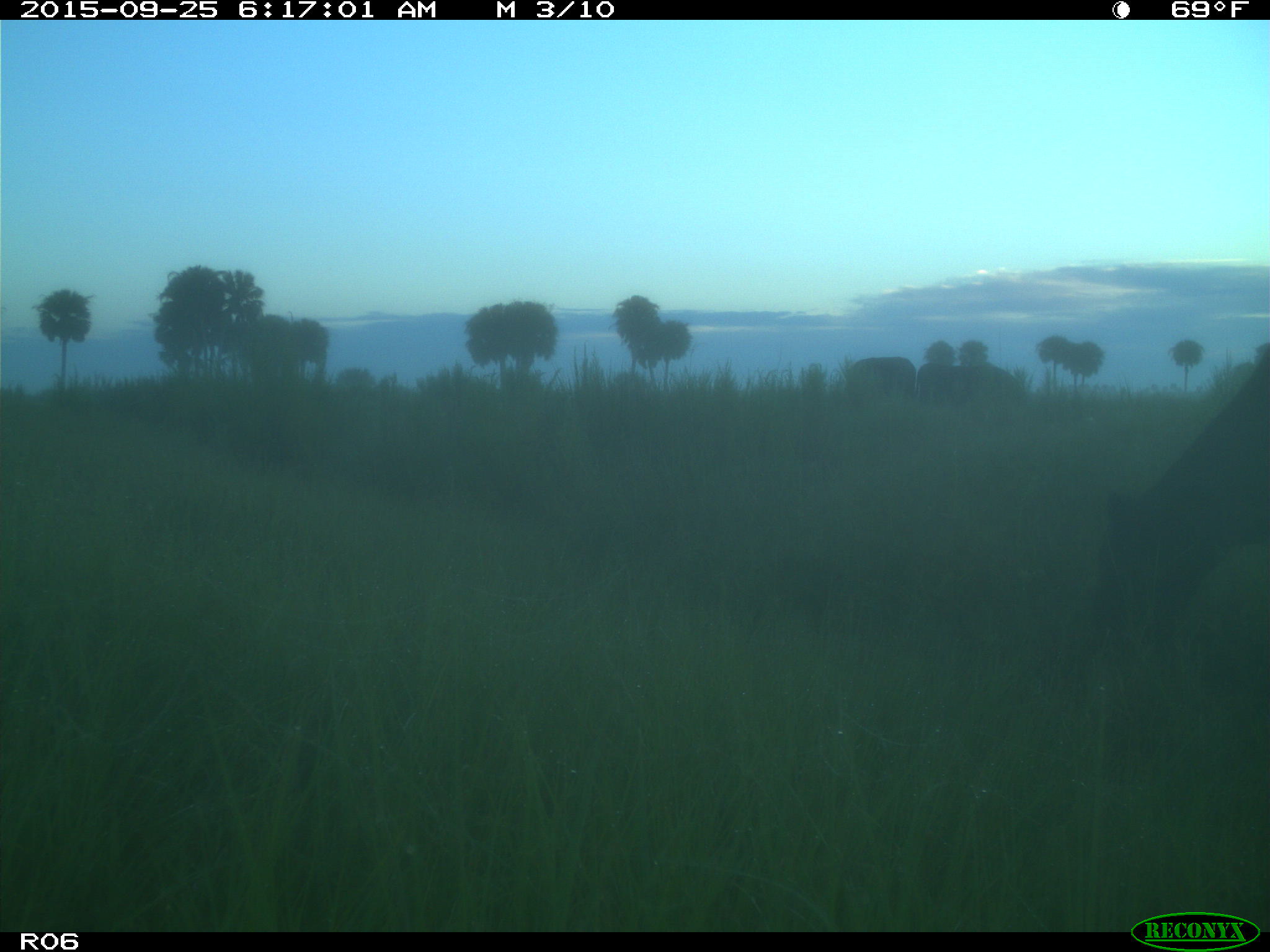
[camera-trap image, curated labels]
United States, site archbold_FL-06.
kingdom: Animalia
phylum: Chordata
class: Mammalia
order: Artiodactyla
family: Bovidae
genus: Bos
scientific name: Bos taurus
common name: domestic cow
Bos taurus (domestic cow).